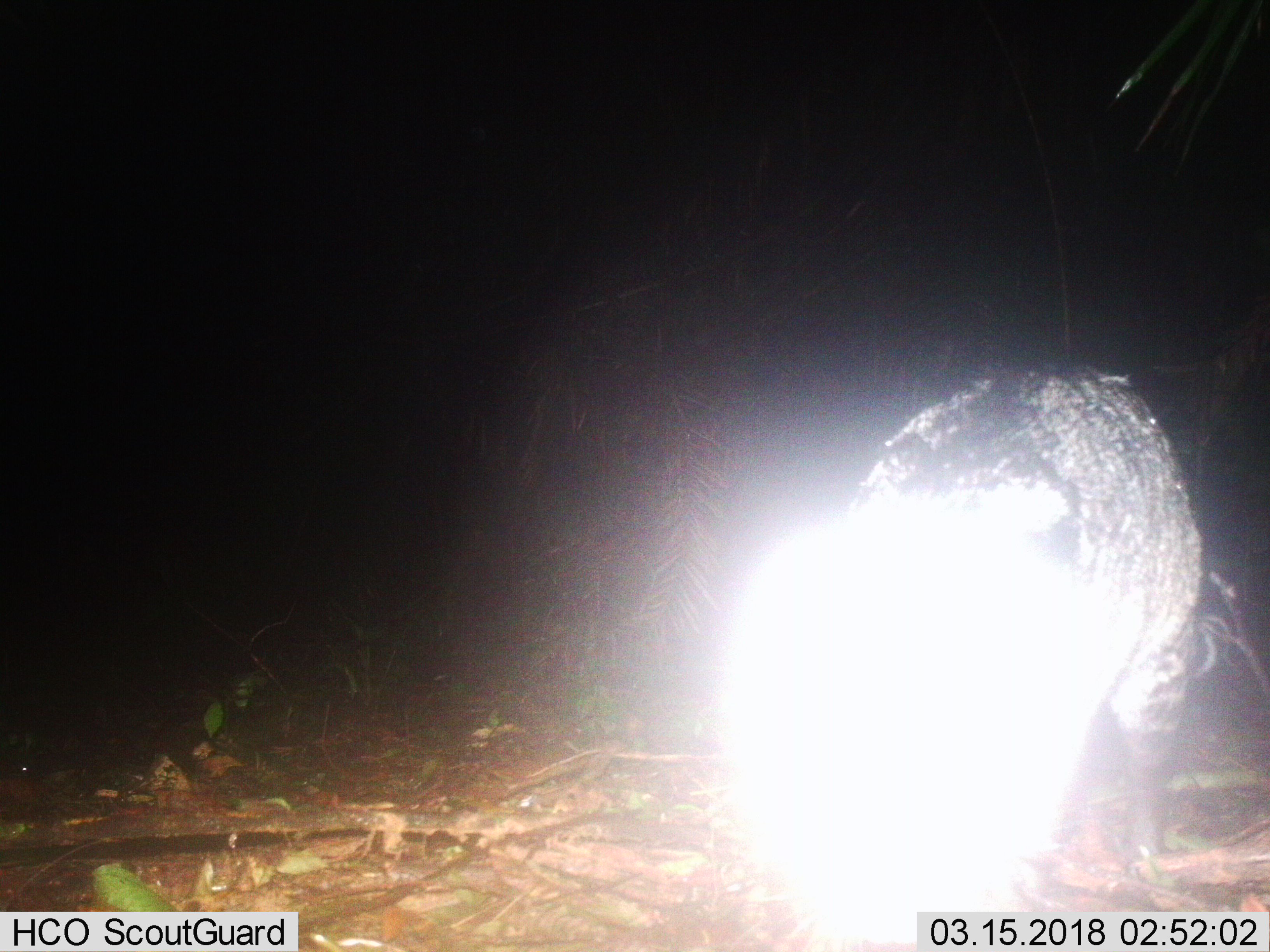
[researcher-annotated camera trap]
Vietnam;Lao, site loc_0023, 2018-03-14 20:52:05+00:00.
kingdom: Animalia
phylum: Chordata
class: Mammalia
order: Carnivora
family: Viverridae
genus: Viverra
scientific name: Viverra zibetha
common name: large indian civet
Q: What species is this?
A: Large indian civet (Viverra zibetha).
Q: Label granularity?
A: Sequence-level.